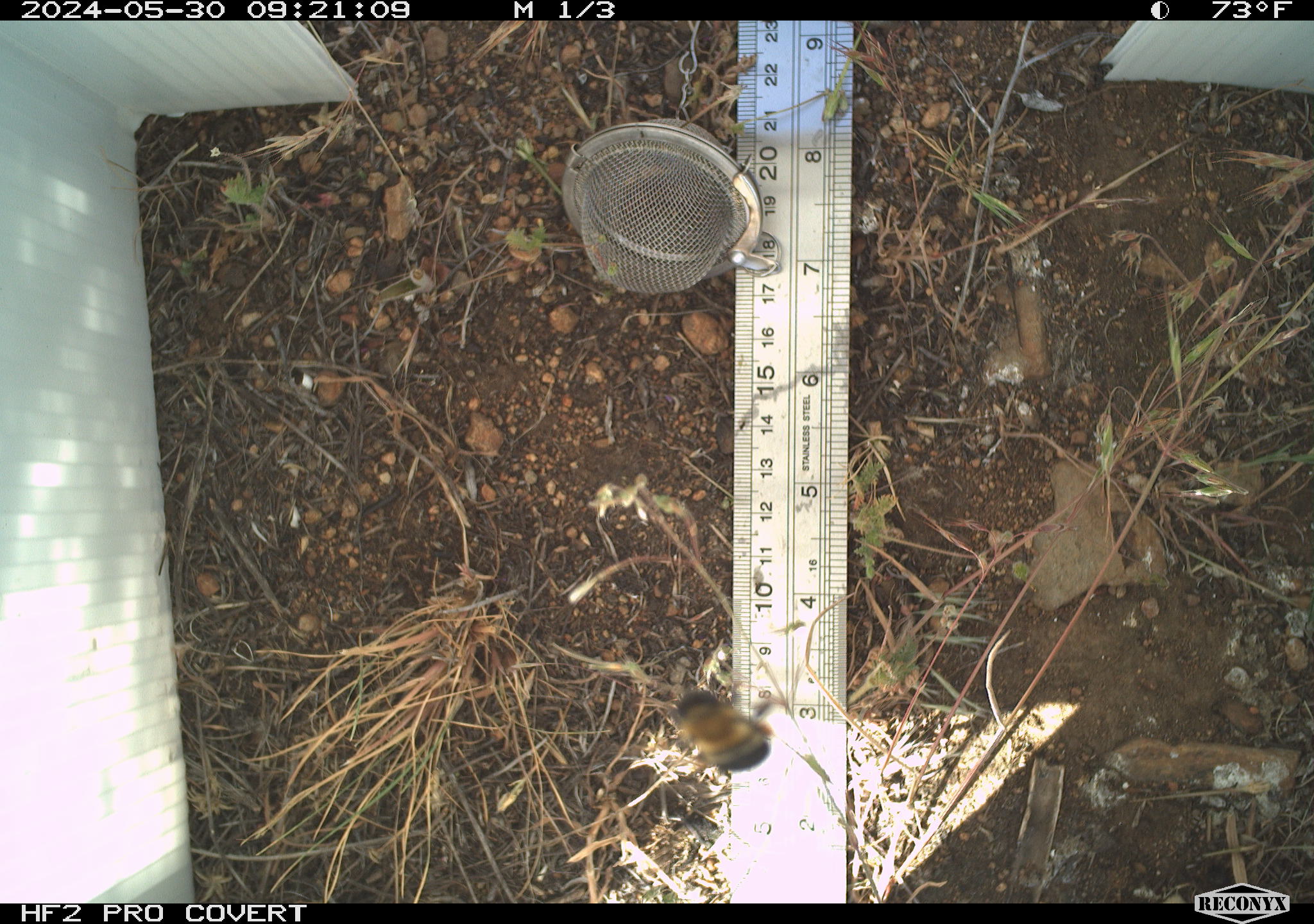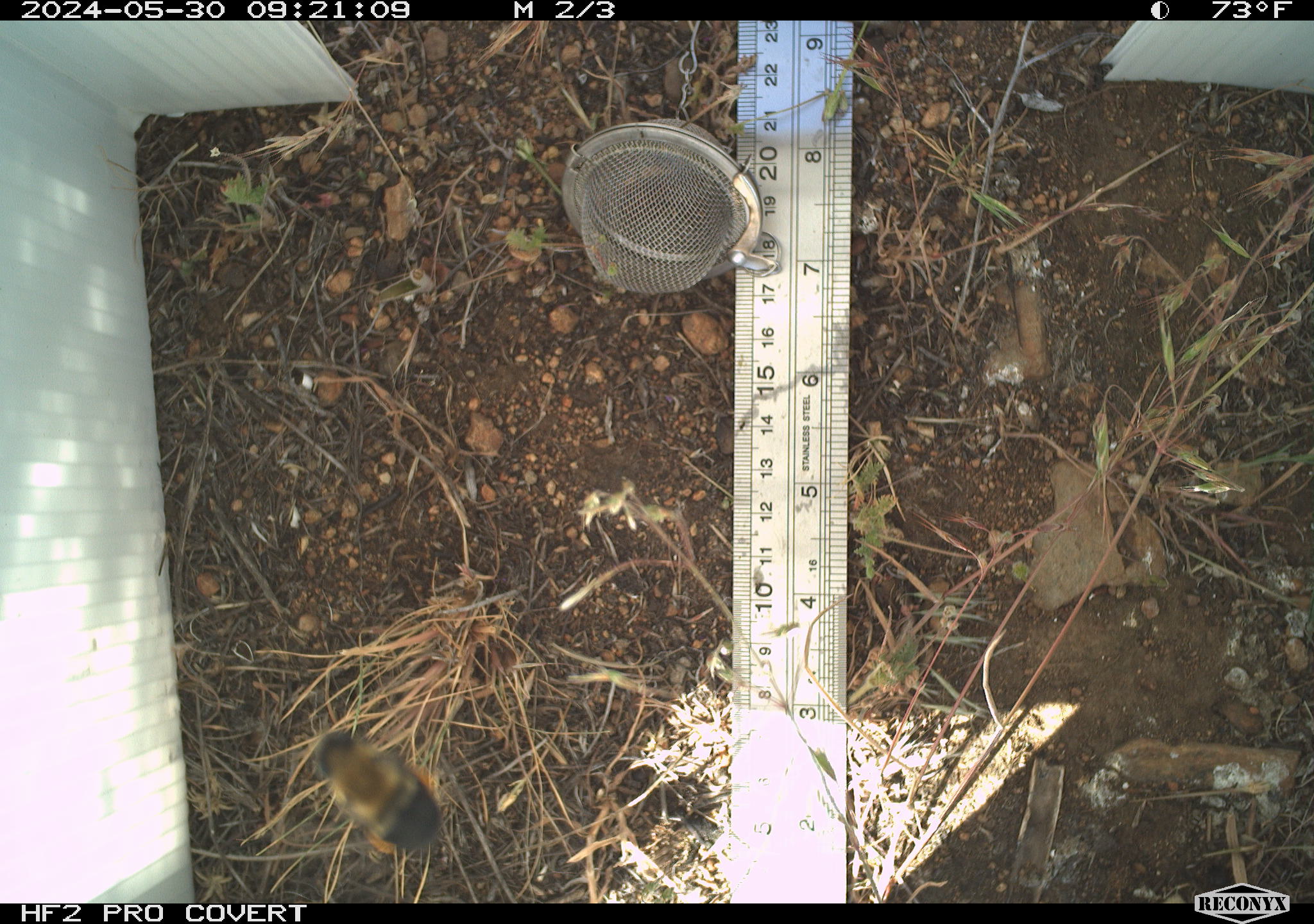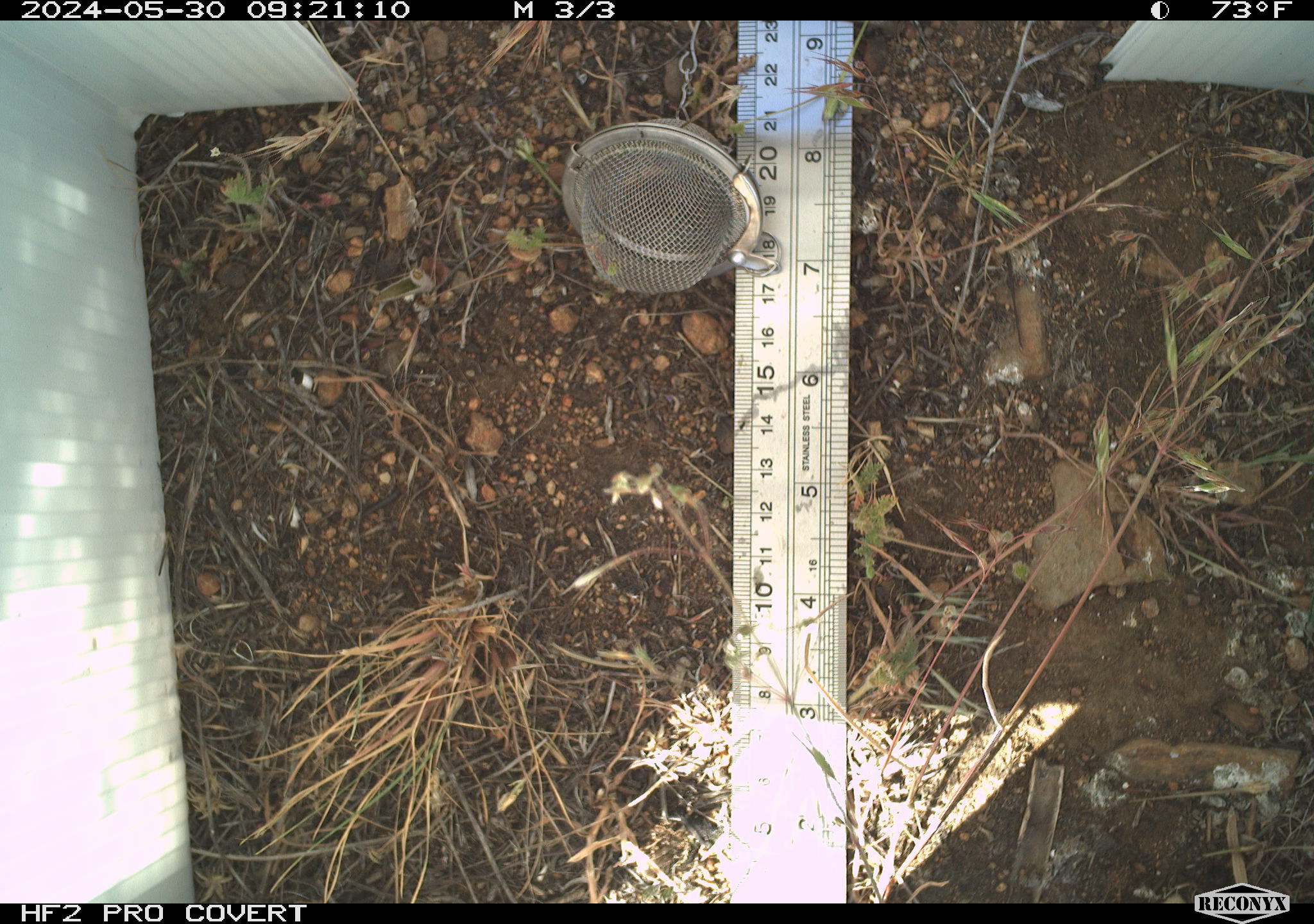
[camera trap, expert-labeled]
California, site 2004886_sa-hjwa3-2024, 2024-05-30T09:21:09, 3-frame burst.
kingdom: Animalia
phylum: Arthropoda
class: Insecta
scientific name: Insecta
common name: insect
Insect (Insecta).